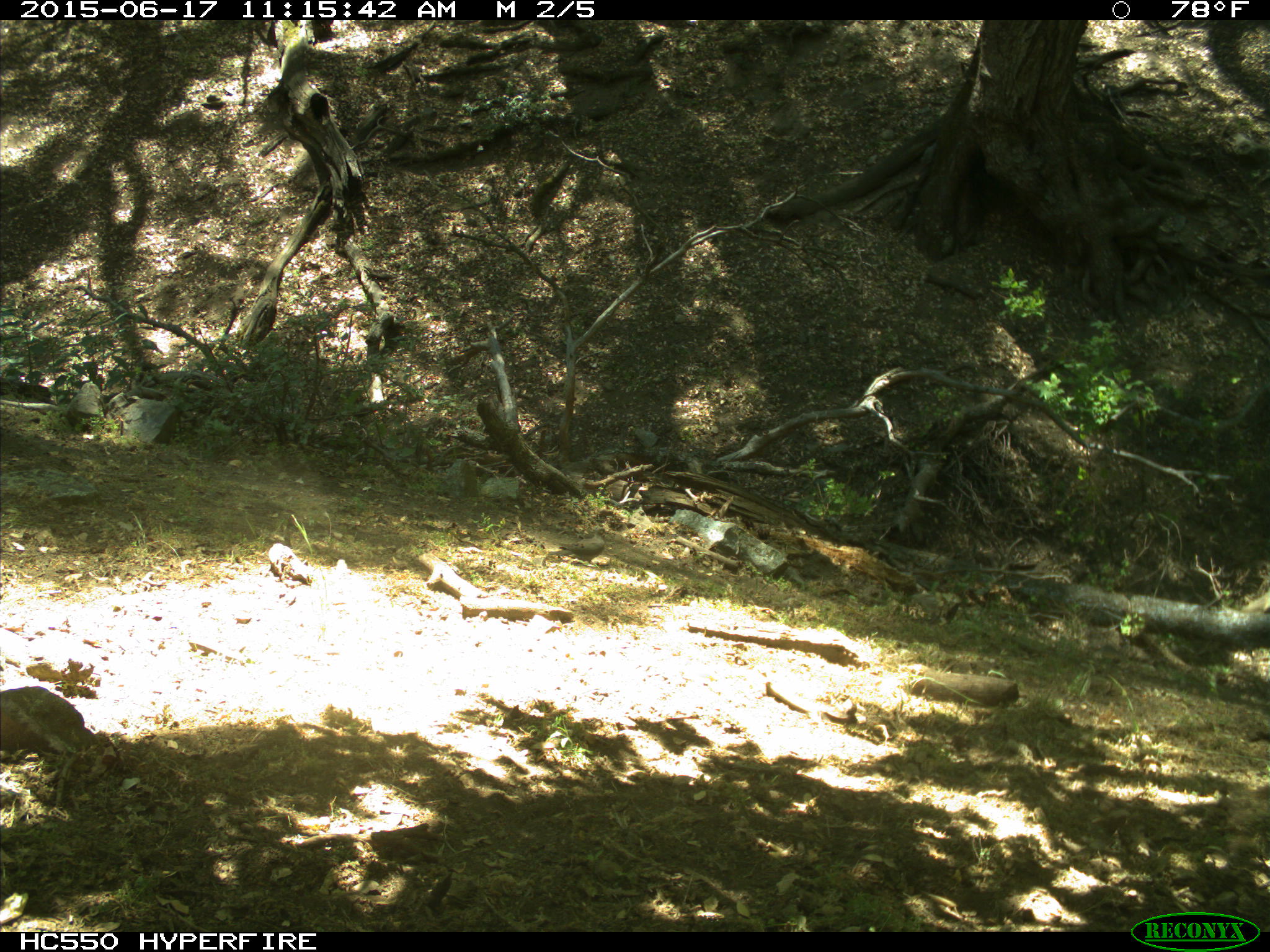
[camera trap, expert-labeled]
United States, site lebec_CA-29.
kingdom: Animalia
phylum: Chordata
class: Aves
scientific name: Aves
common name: birds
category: unidentified bird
Unidentified bird (birds) (Aves).